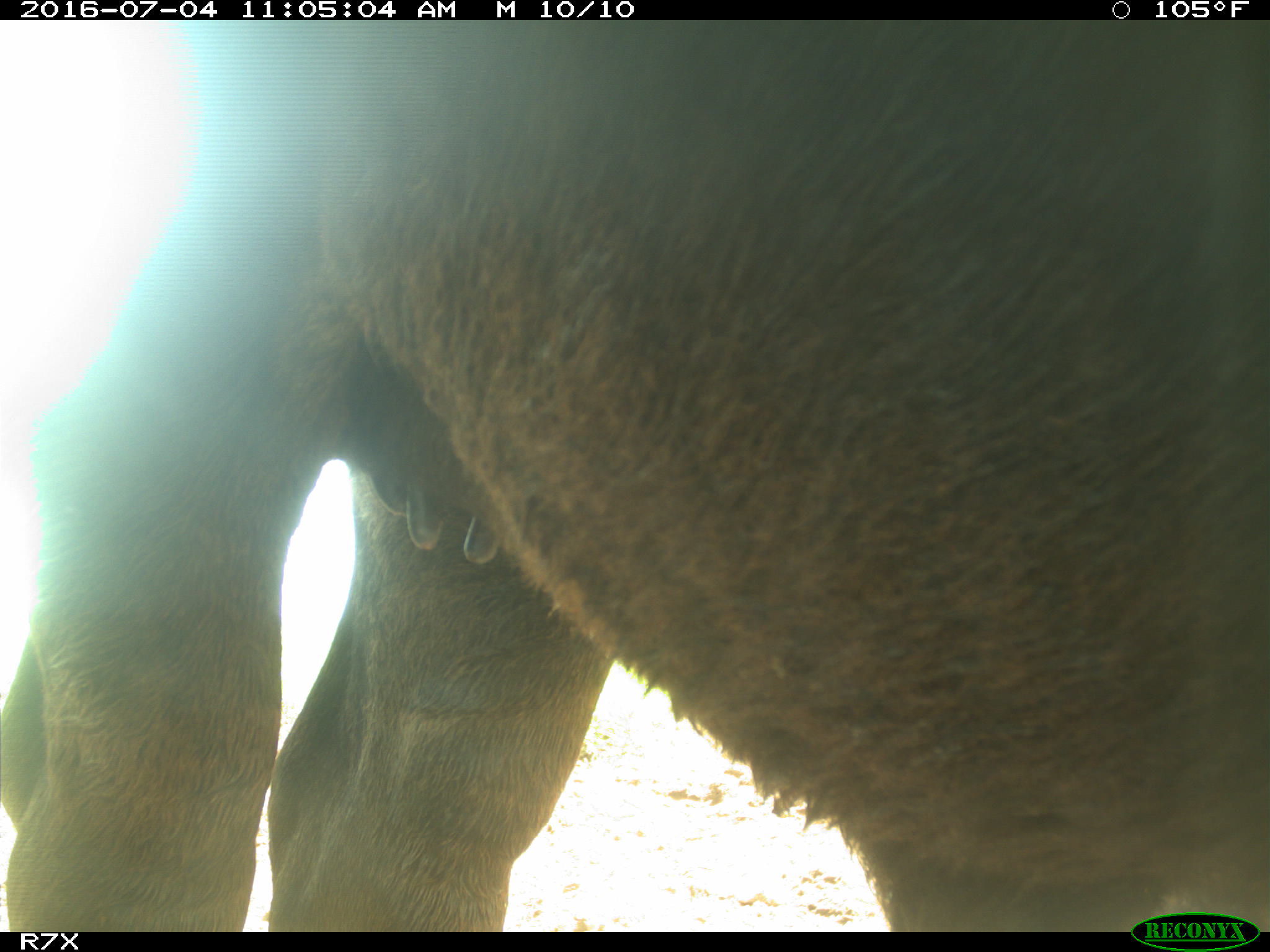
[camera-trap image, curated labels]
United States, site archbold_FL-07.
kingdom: Animalia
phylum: Chordata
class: Mammalia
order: Artiodactyla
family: Bovidae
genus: Bos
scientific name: Bos taurus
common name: domestic cow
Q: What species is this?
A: Bos taurus (domestic cow).